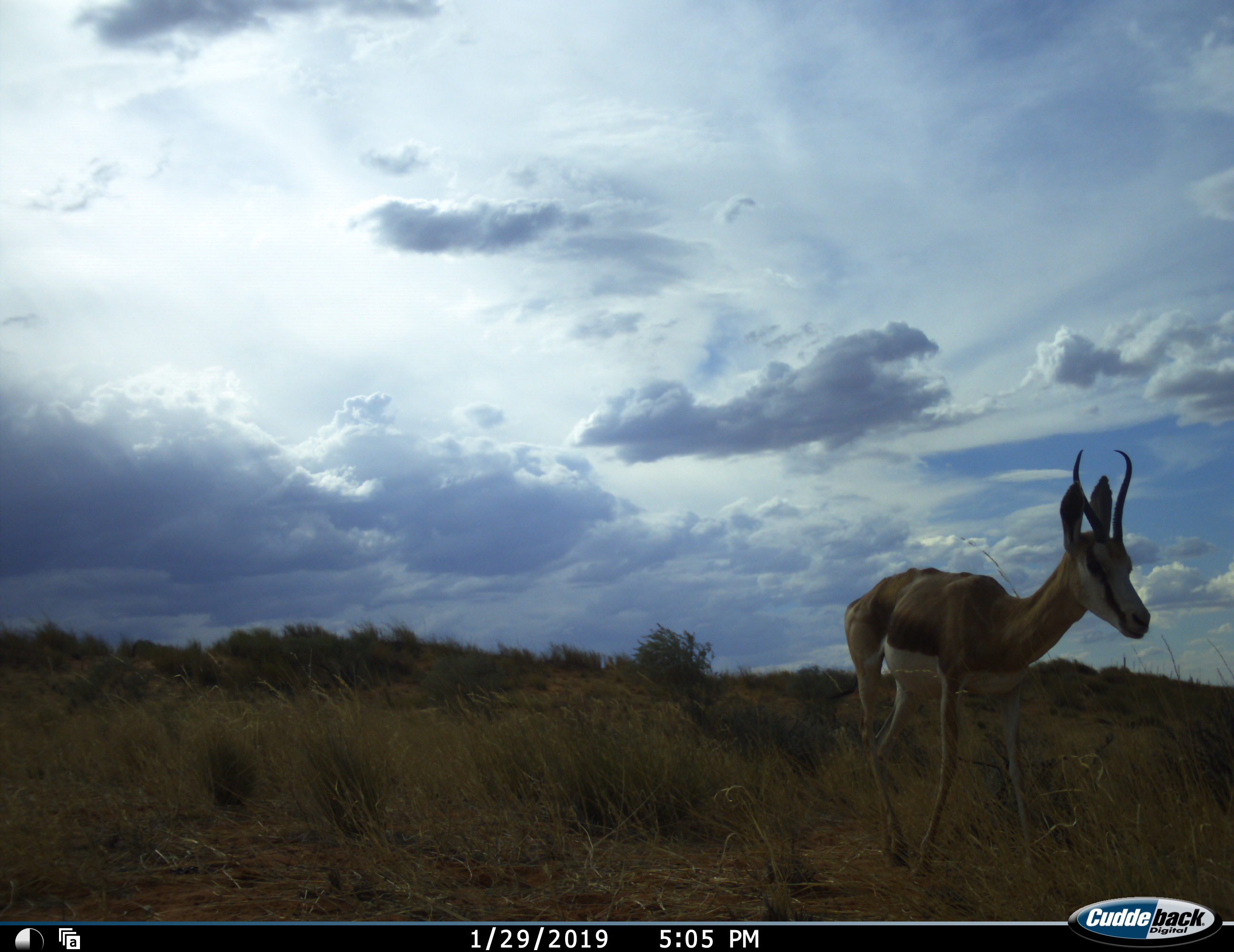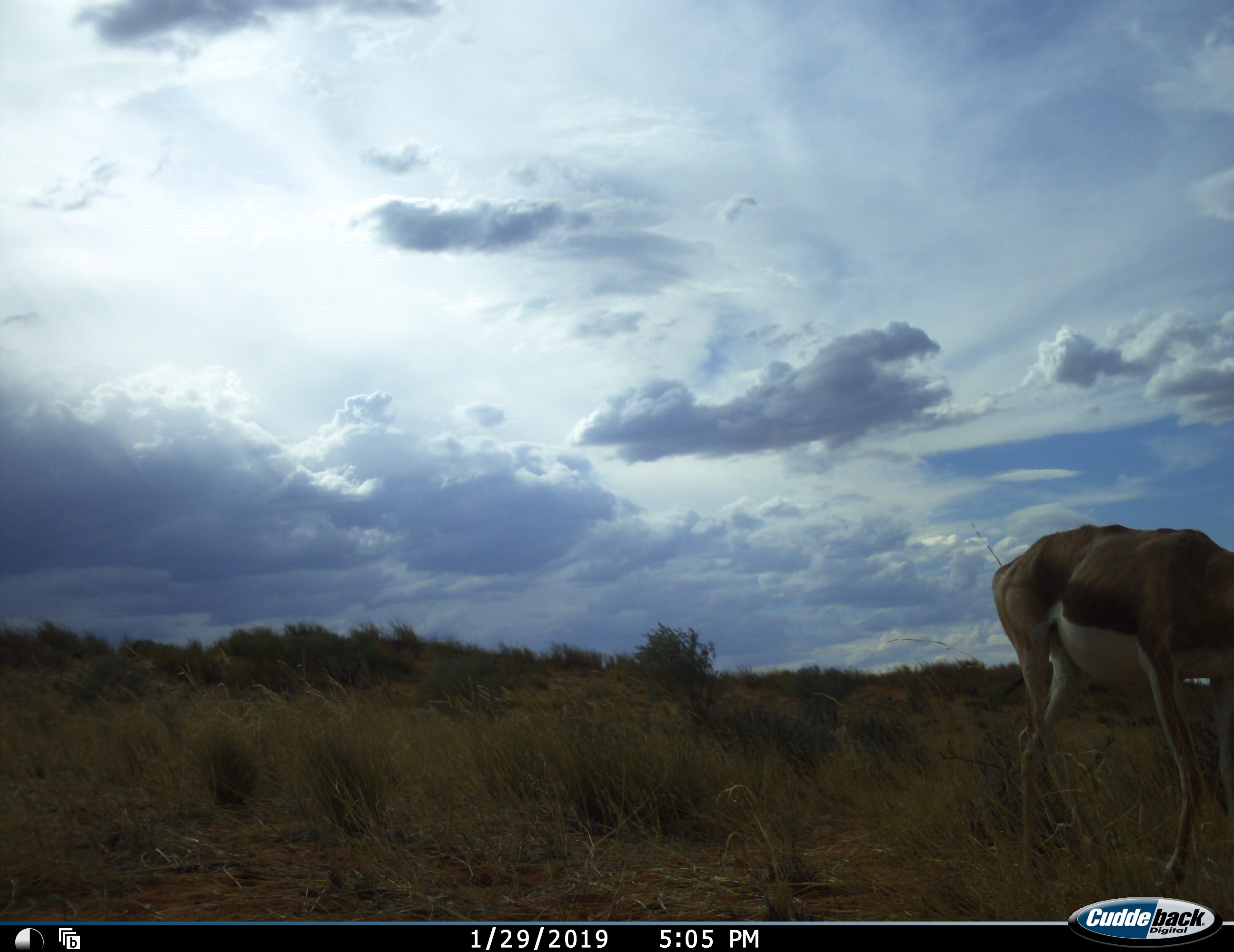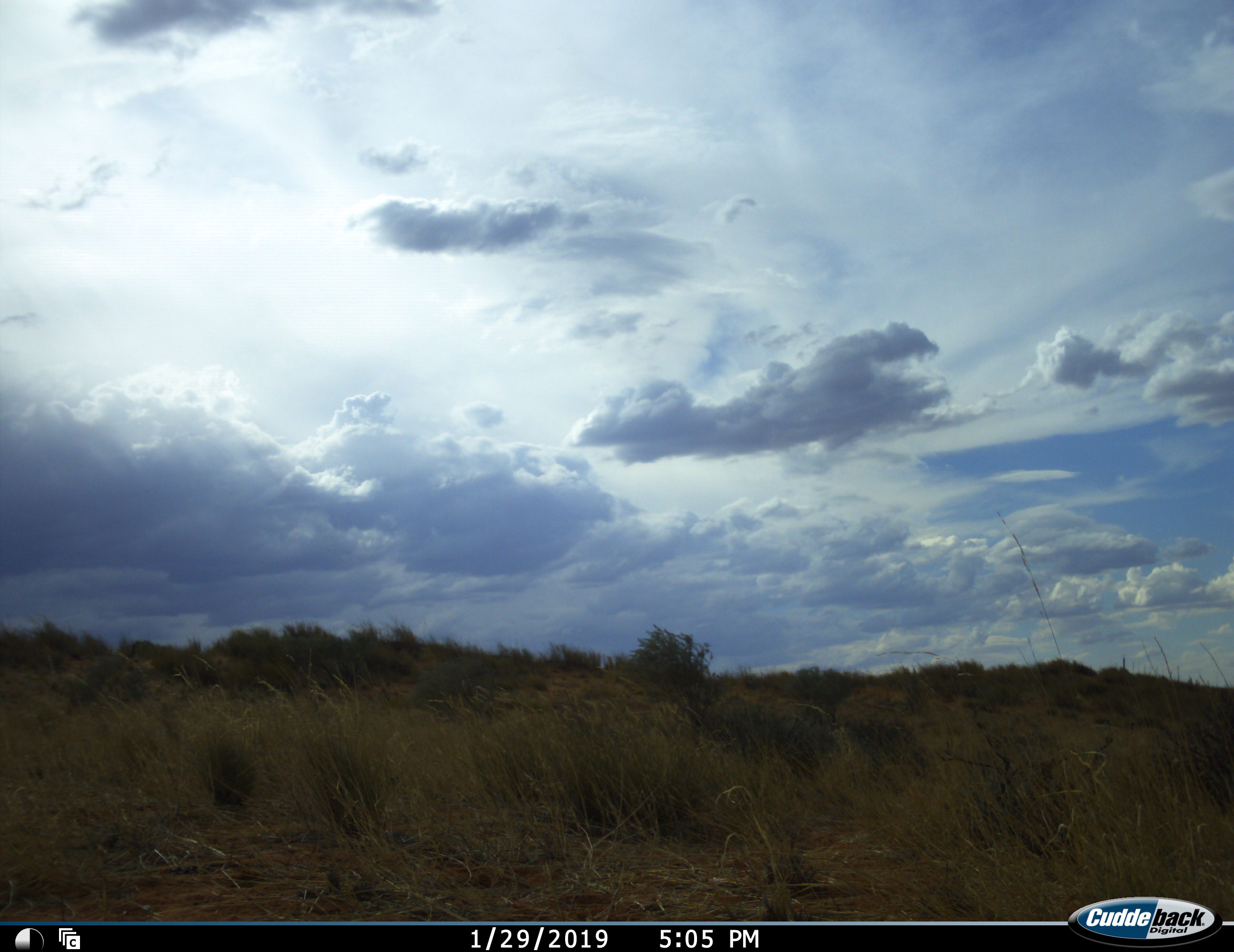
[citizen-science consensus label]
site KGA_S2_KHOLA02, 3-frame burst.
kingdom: Animalia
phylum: Chordata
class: Mammalia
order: Artiodactyla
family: Bovidae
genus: Antidorcas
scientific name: Antidorcas marsupialis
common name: springbok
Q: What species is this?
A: Springbok (Antidorcas marsupialis).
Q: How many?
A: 1.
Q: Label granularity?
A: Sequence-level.